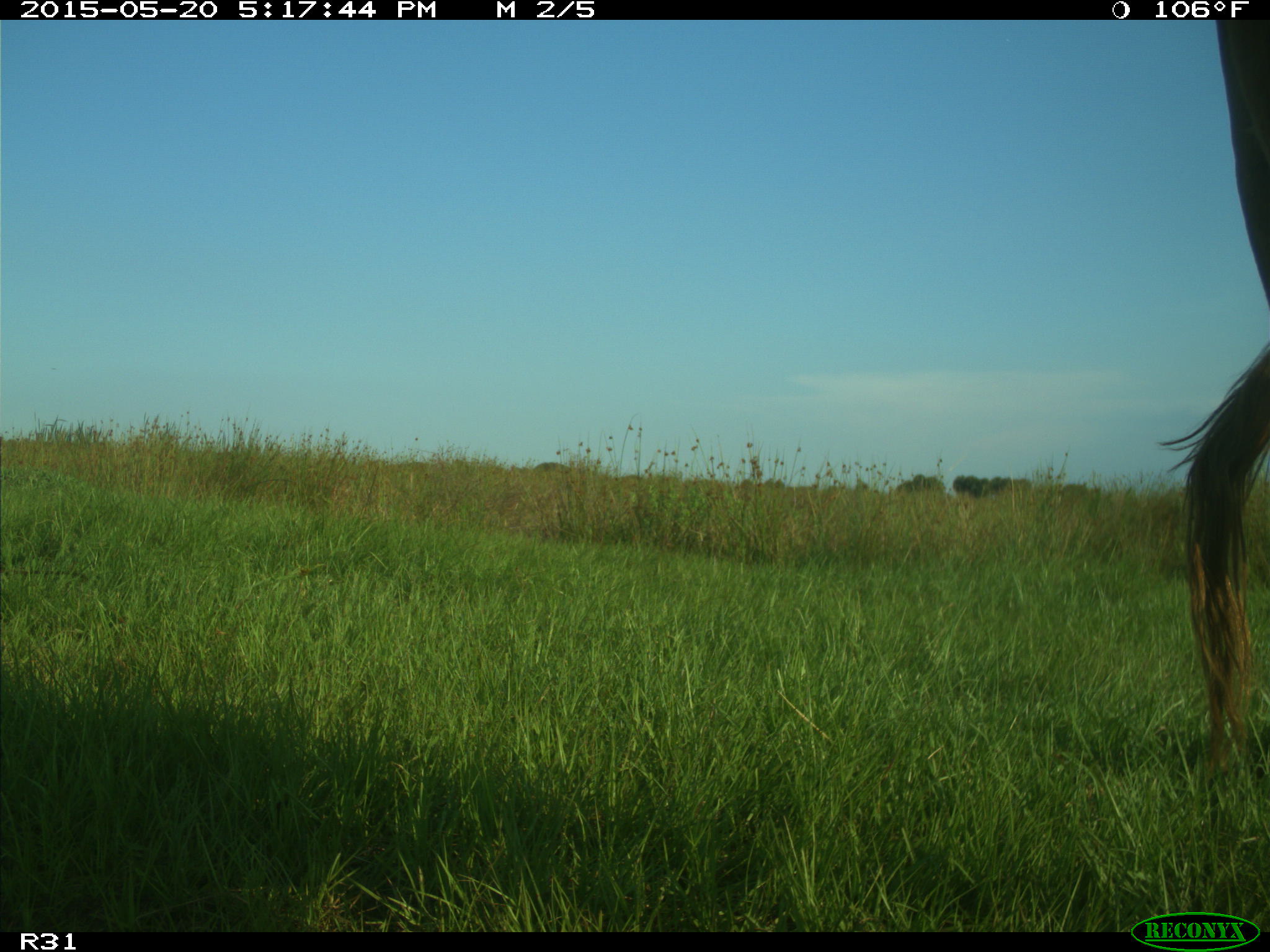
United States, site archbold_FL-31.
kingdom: Animalia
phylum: Chordata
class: Mammalia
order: Artiodactyla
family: Bovidae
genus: Bos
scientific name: Bos taurus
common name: domestic cow